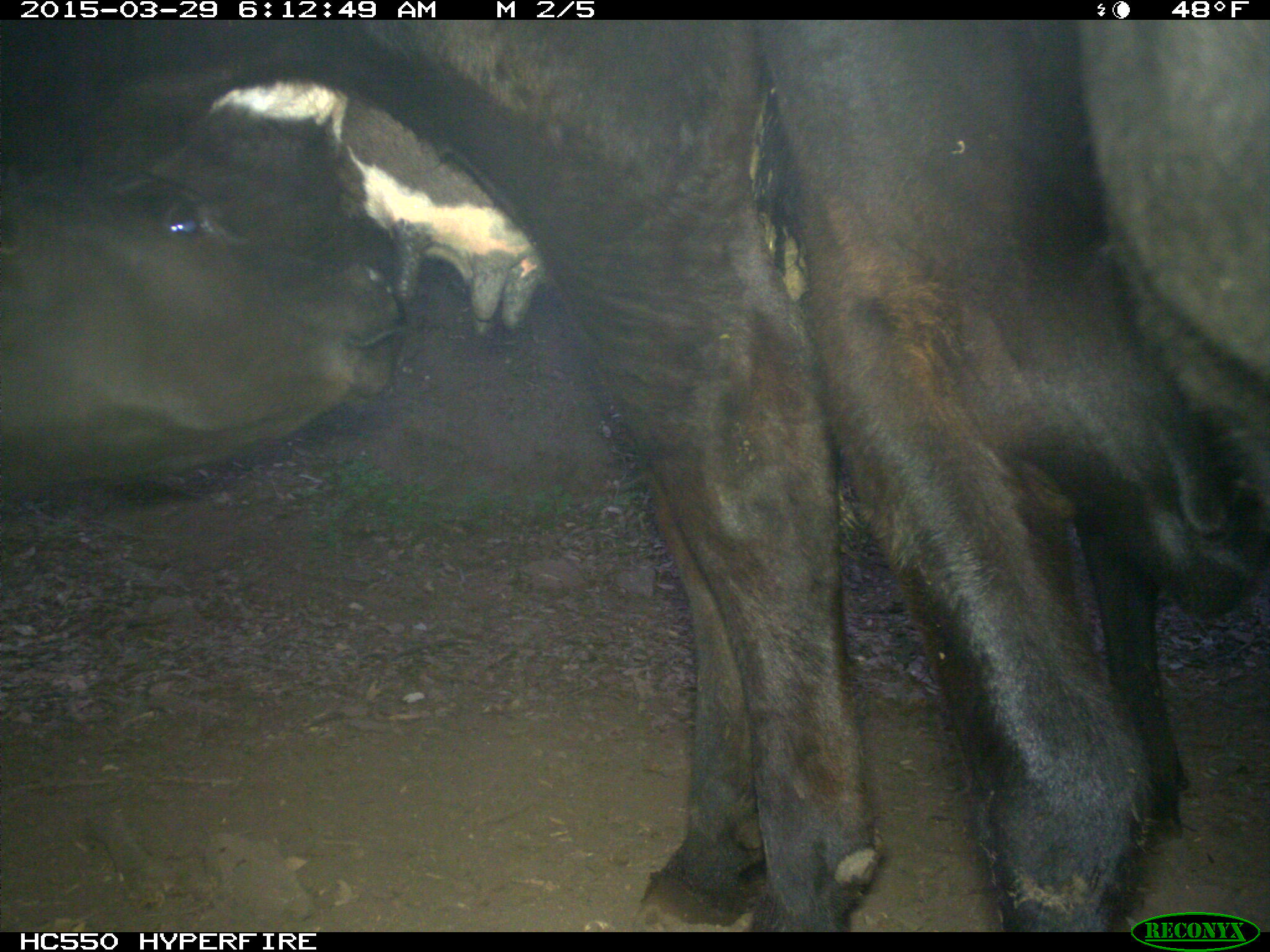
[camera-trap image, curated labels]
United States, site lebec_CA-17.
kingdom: Animalia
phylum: Chordata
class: Mammalia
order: Artiodactyla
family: Bovidae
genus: Bos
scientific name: Bos taurus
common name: domestic cow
Bos taurus (domestic cow).